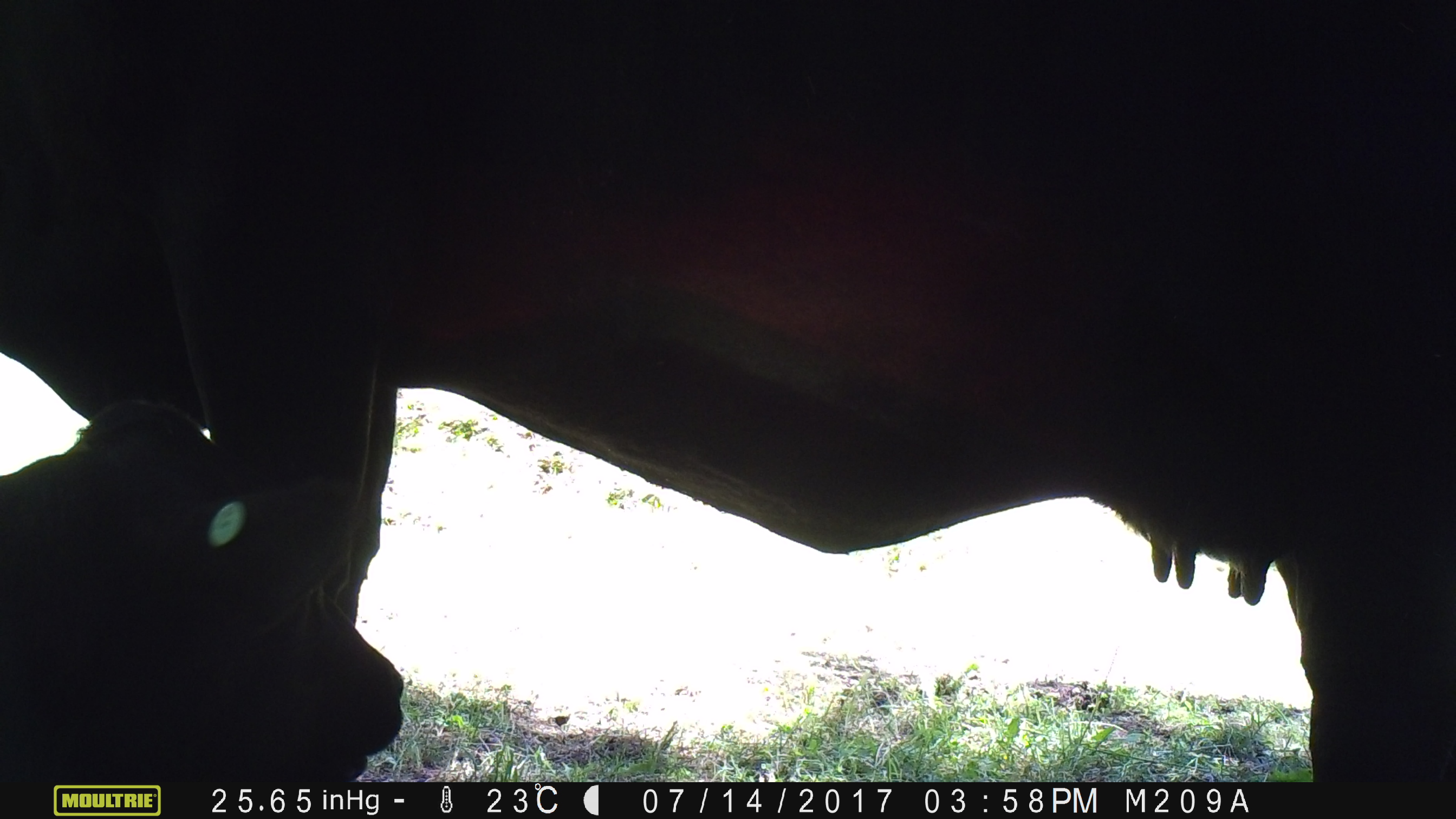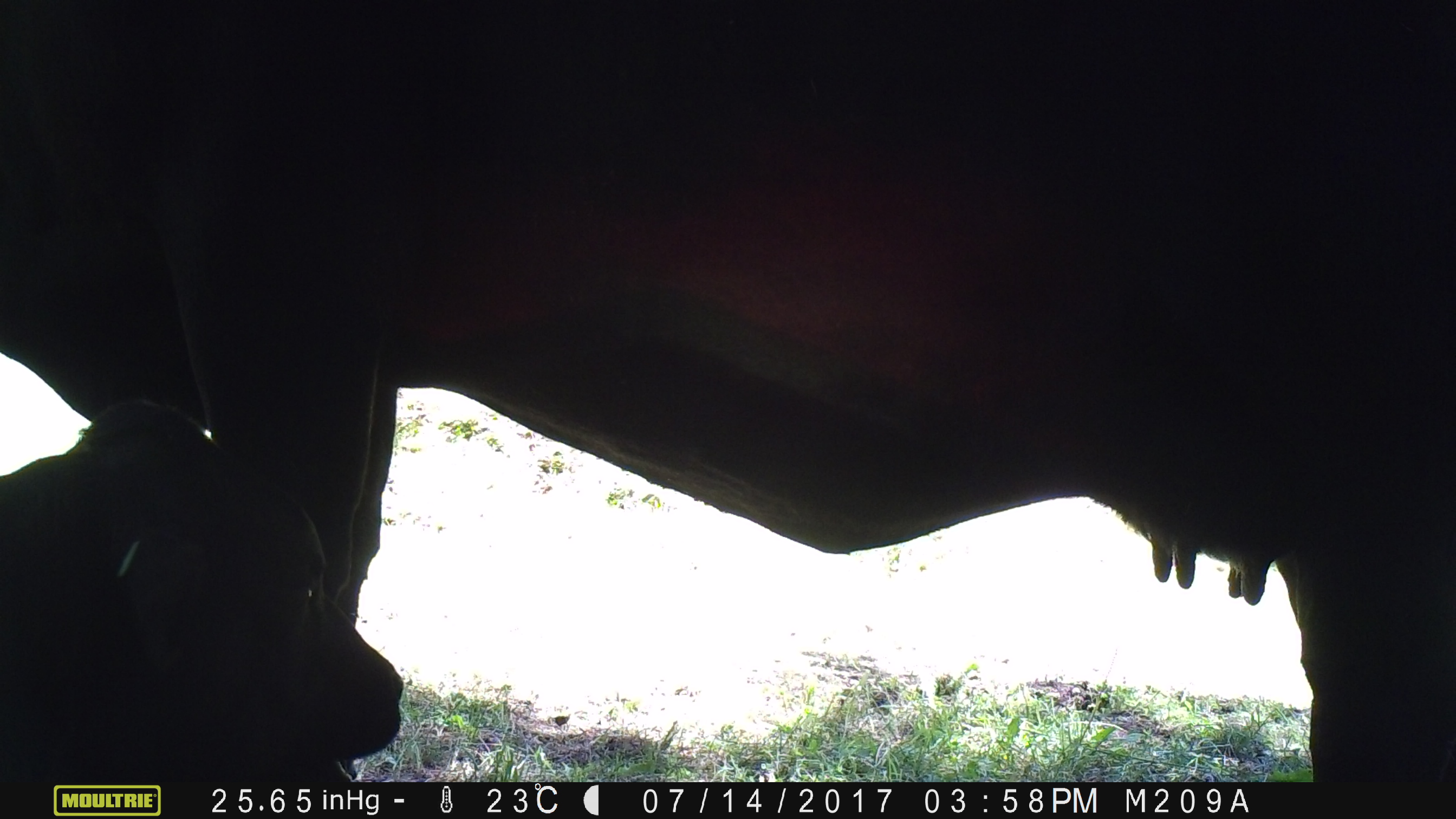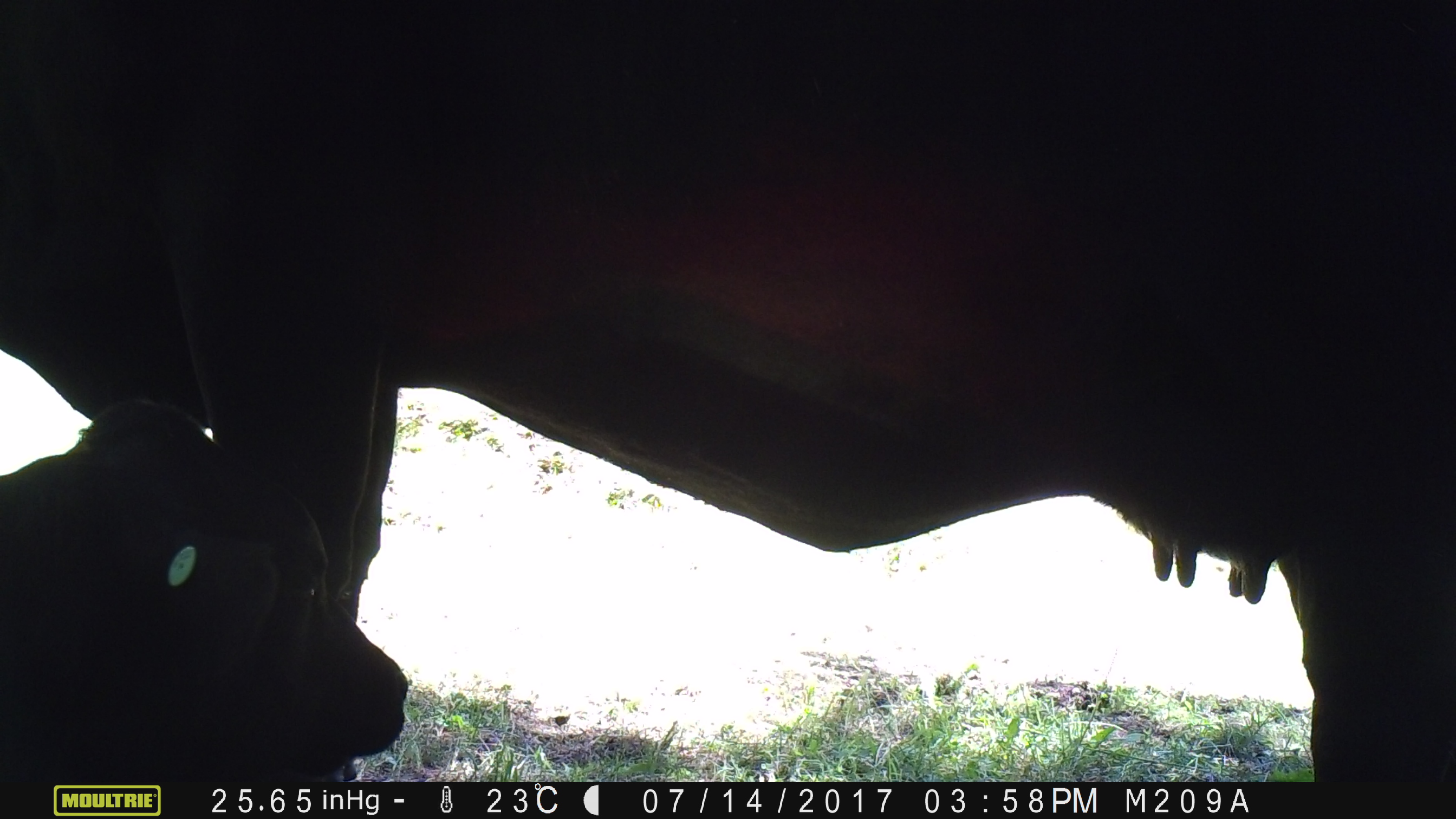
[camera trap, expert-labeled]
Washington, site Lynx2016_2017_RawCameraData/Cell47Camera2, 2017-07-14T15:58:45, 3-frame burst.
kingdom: Animalia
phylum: Chordata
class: Mammalia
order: Artiodactyla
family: Bovidae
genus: Bos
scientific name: Bos taurus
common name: domestic cattle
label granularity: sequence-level